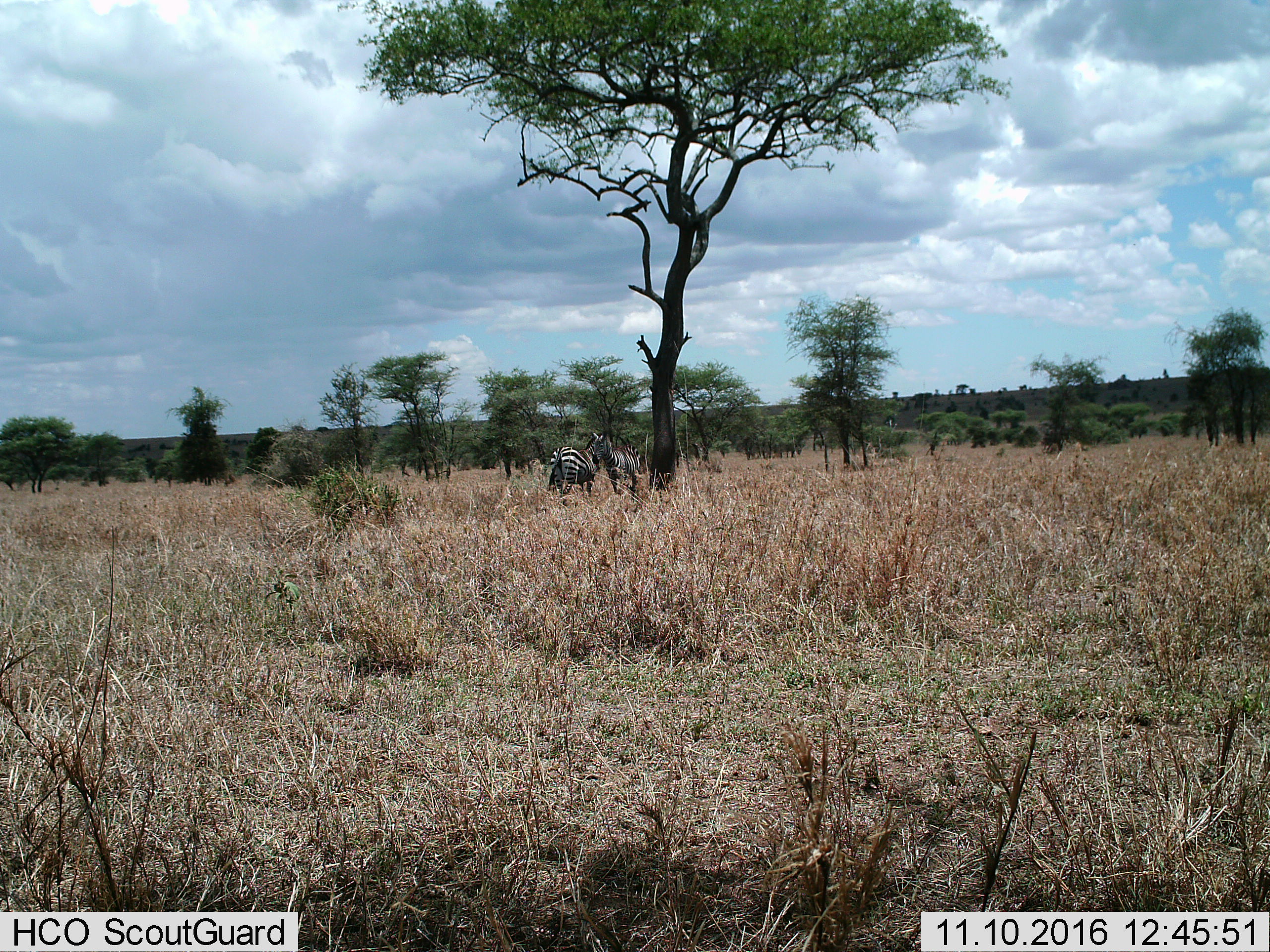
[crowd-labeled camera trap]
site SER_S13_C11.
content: unidentified animal